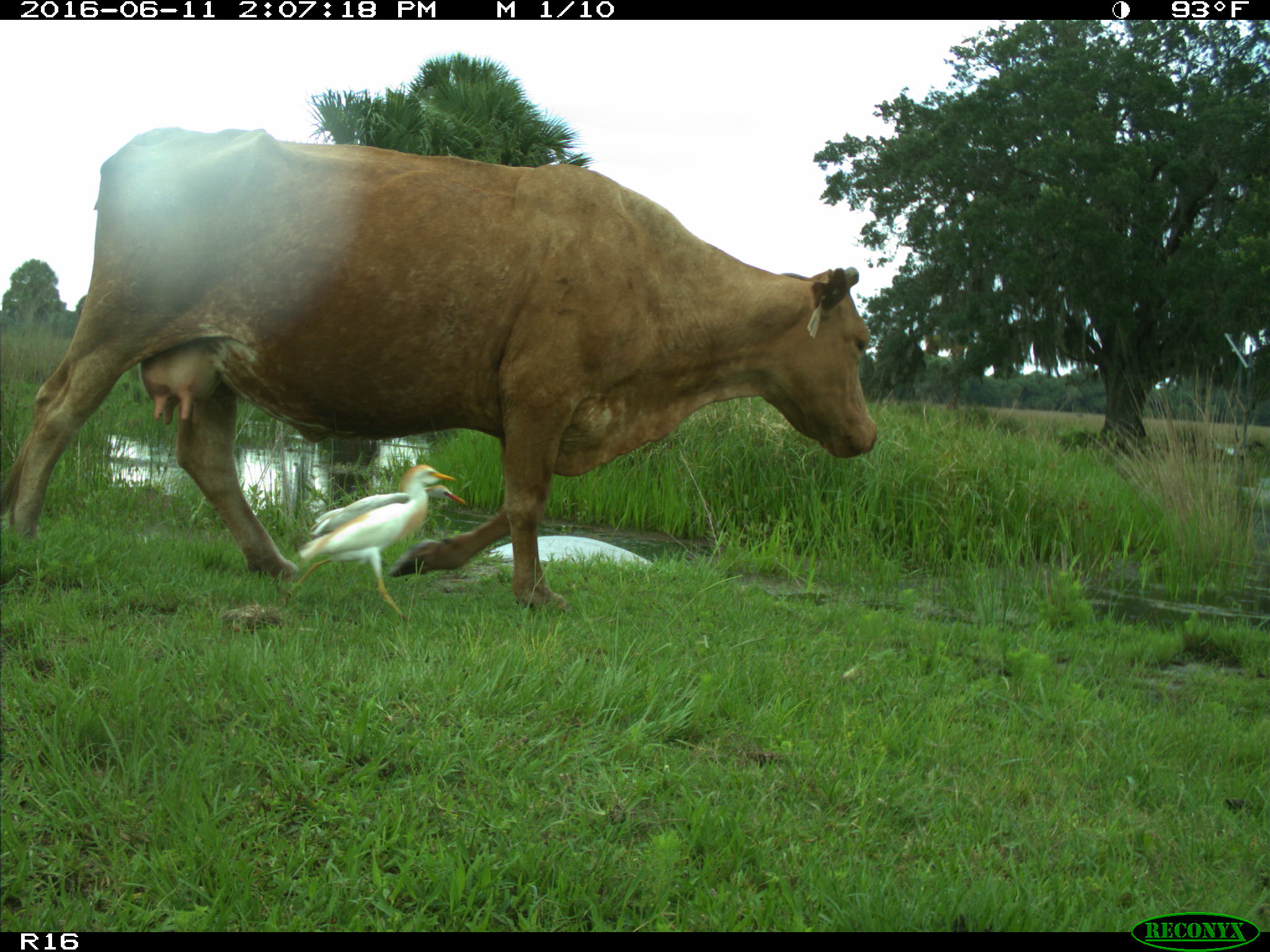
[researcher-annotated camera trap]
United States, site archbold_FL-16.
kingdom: Animalia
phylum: Chordata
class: Mammalia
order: Artiodactyla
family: Bovidae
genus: Bos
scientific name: Bos taurus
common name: domestic cow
Bos taurus (domestic cow).